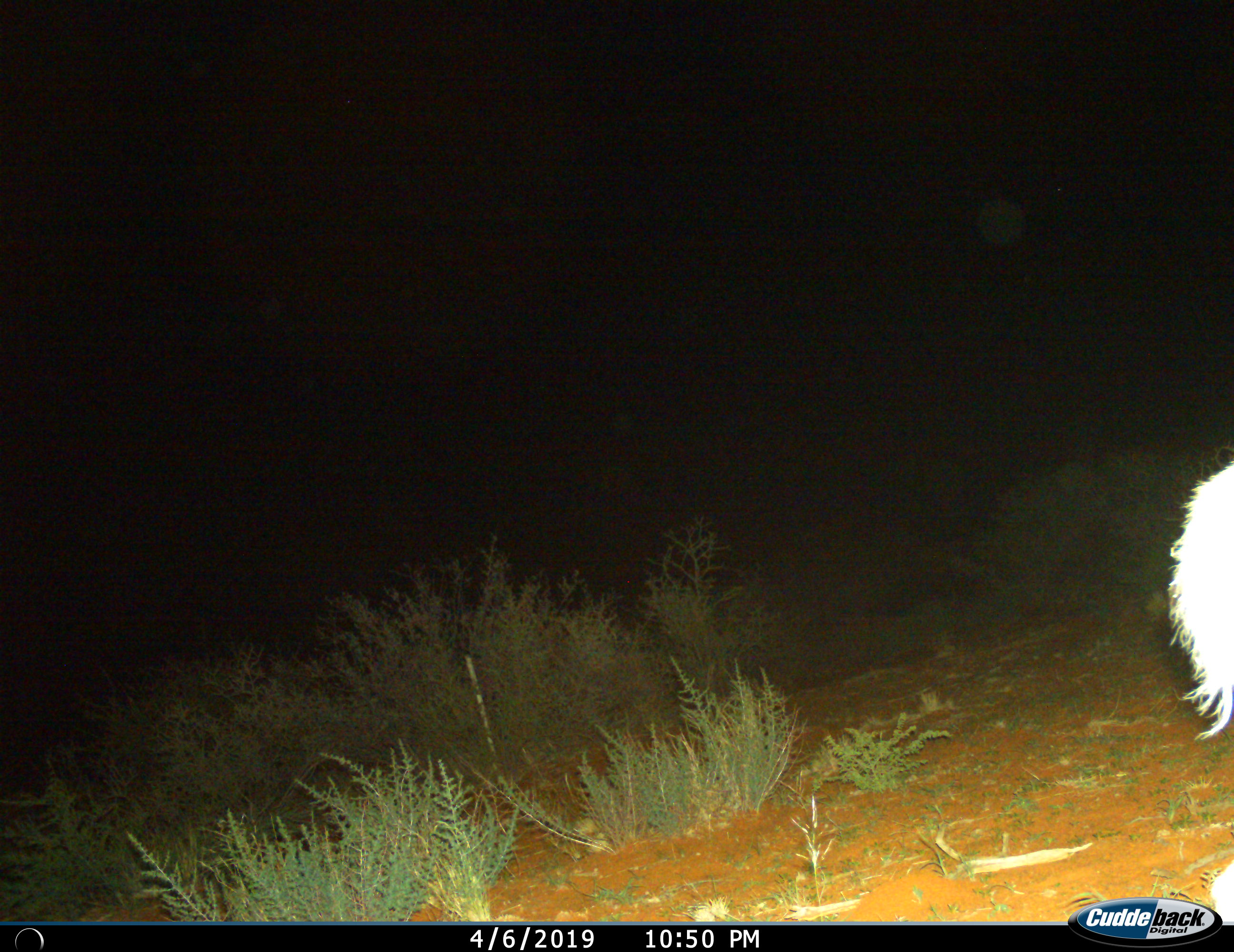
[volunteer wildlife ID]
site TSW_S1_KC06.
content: unidentified animal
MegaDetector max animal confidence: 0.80